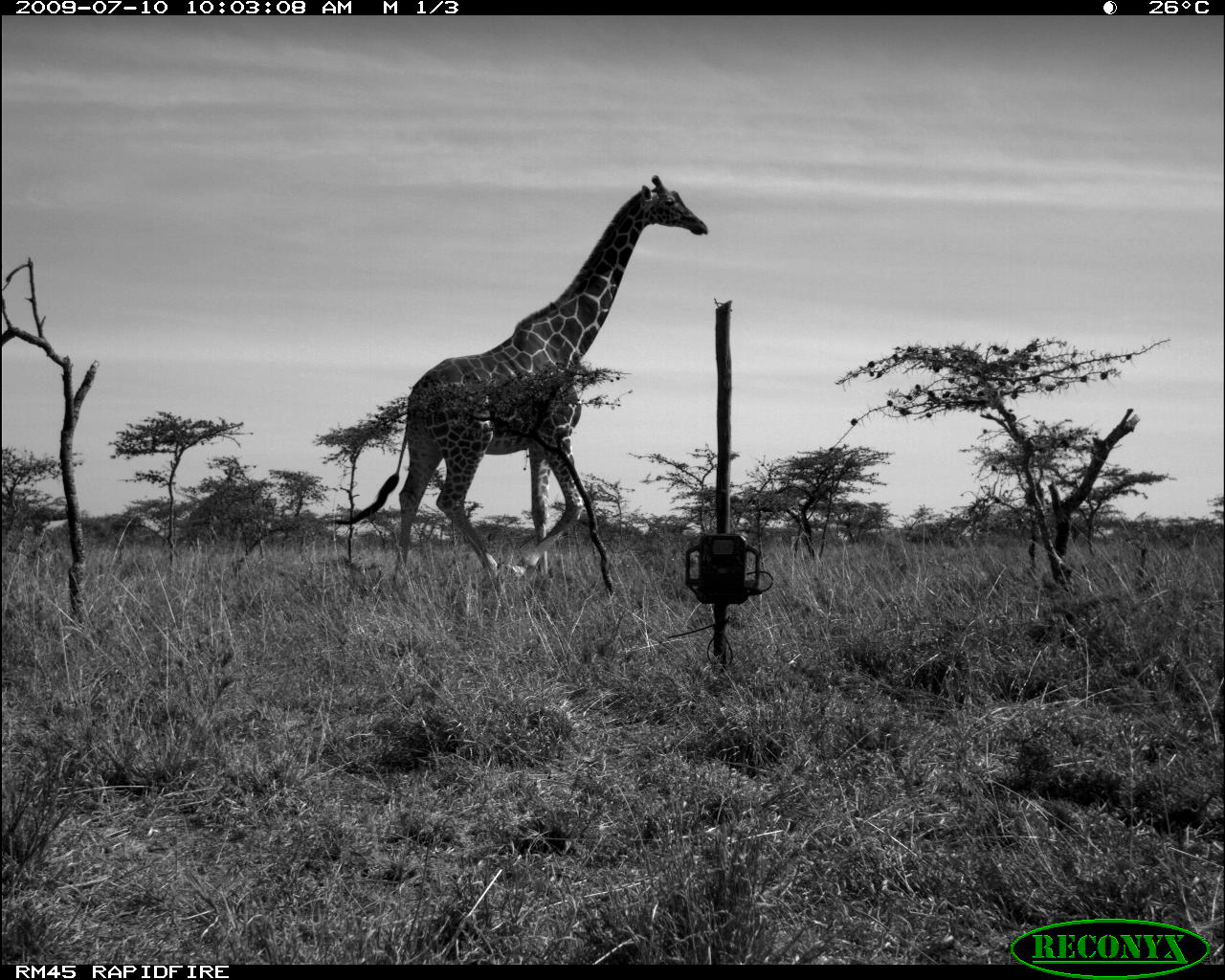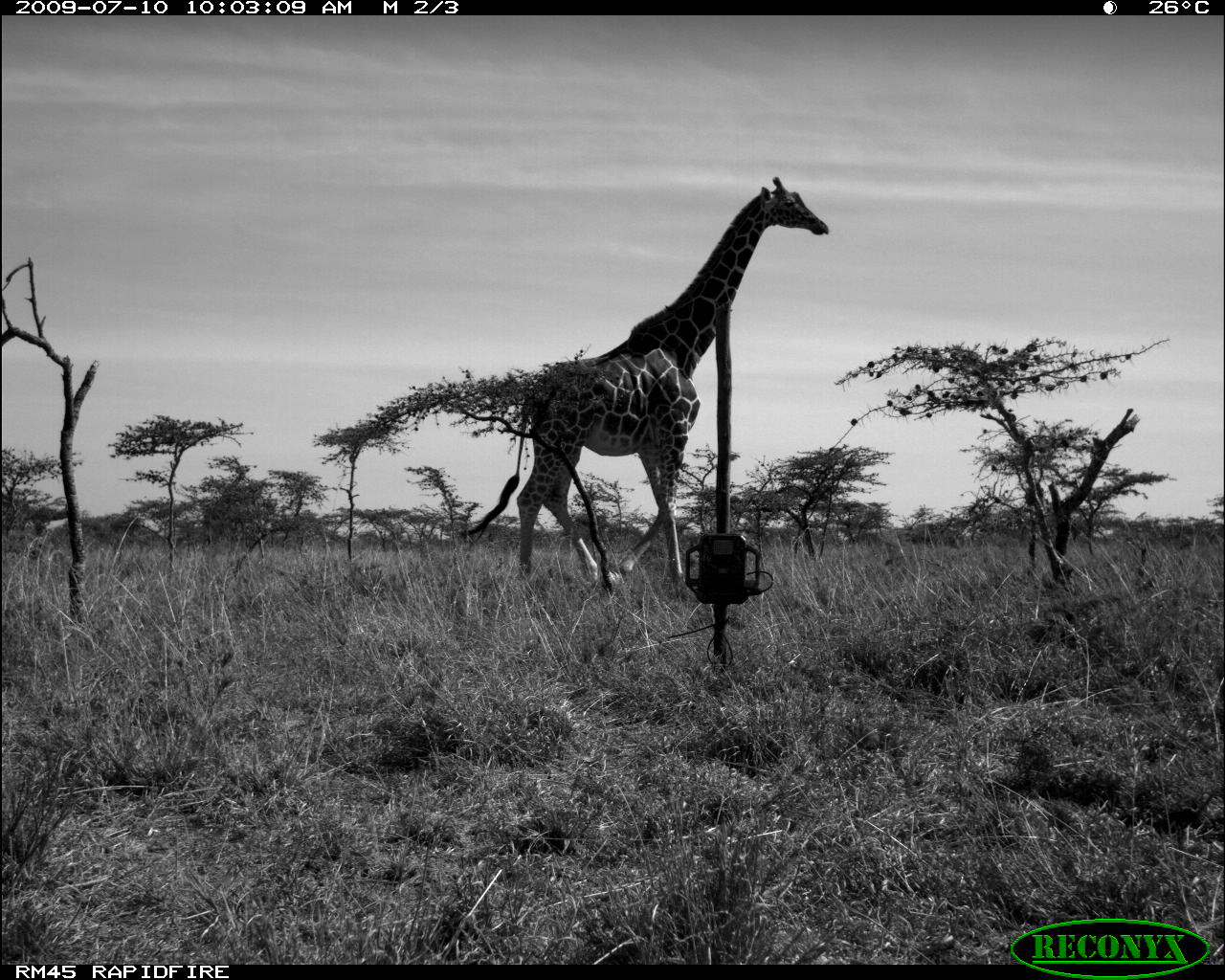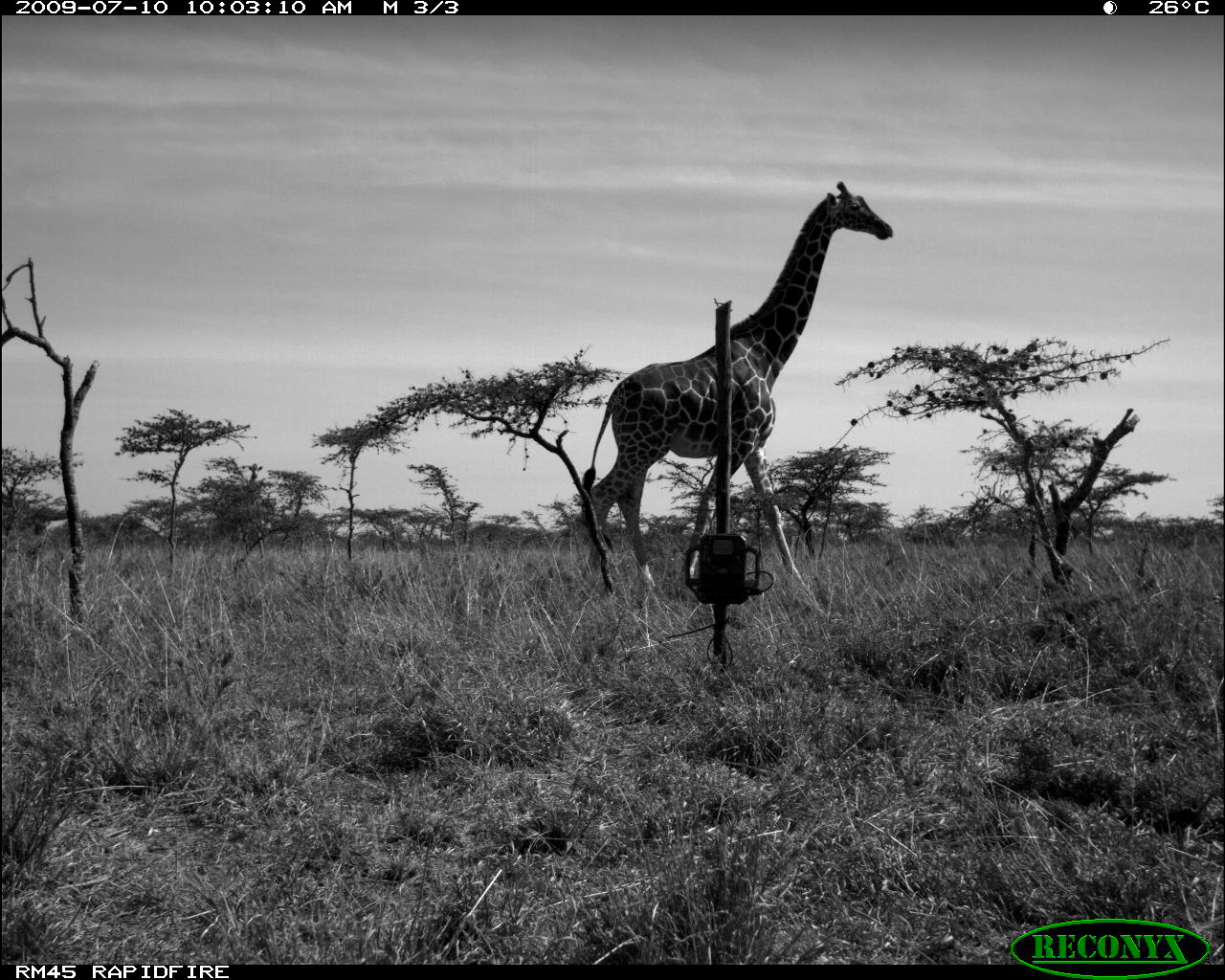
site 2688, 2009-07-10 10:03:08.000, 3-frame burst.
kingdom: Animalia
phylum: Chordata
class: Mammalia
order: Artiodactyla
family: Giraffidae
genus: Giraffa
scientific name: Giraffa camelopardalis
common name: giraffe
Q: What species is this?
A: Giraffa camelopardalis (giraffe).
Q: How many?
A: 2.